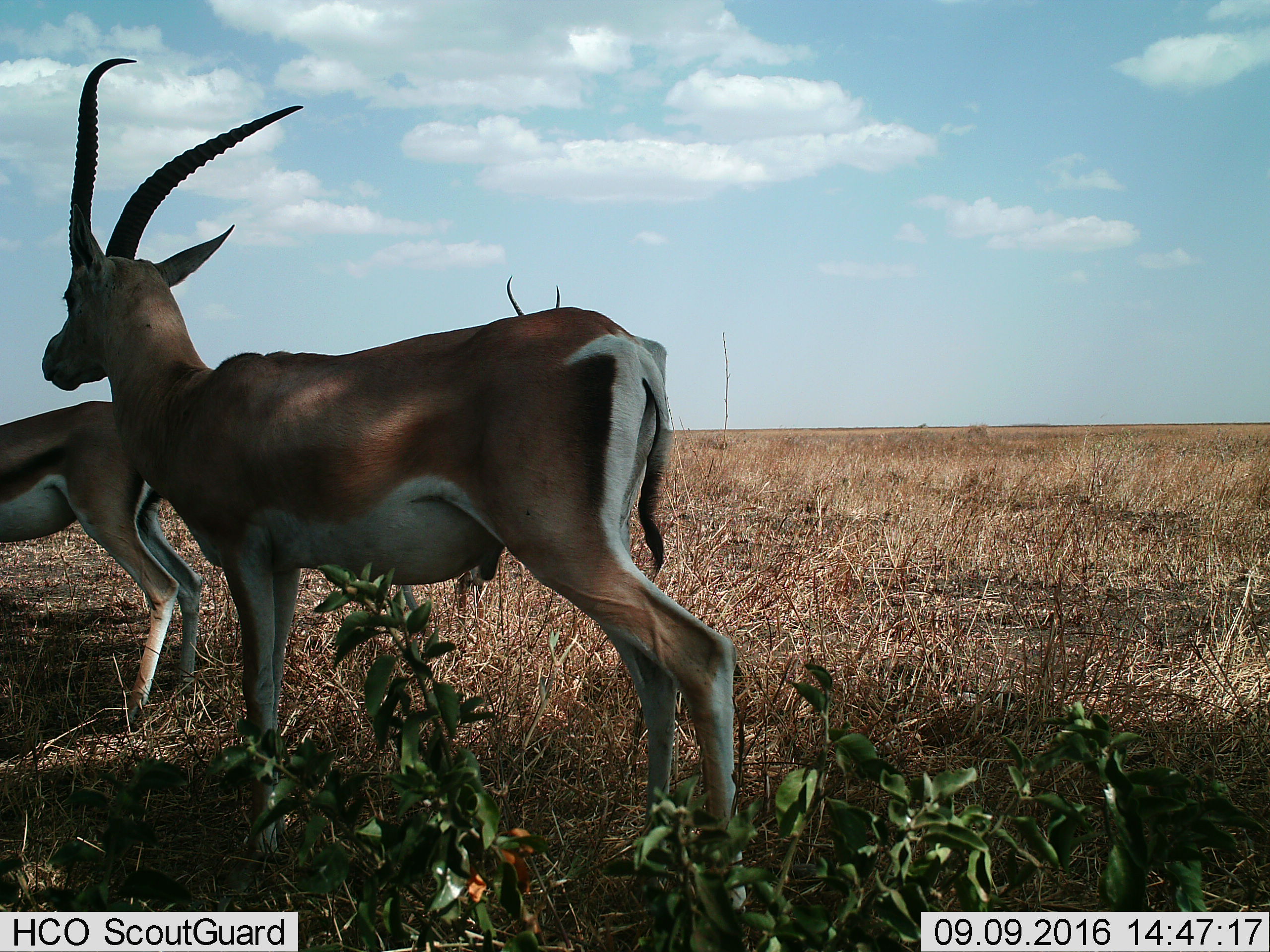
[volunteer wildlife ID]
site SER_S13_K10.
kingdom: Animalia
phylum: Chordata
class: Mammalia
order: Artiodactyla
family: Bovidae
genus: Eudorcas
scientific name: Eudorcas thomsonii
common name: thomson's gazelle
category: gazellethomsons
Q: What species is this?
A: Gazellethomsons (thomson's gazelle) (Eudorcas thomsonii).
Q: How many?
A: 2.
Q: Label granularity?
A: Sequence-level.